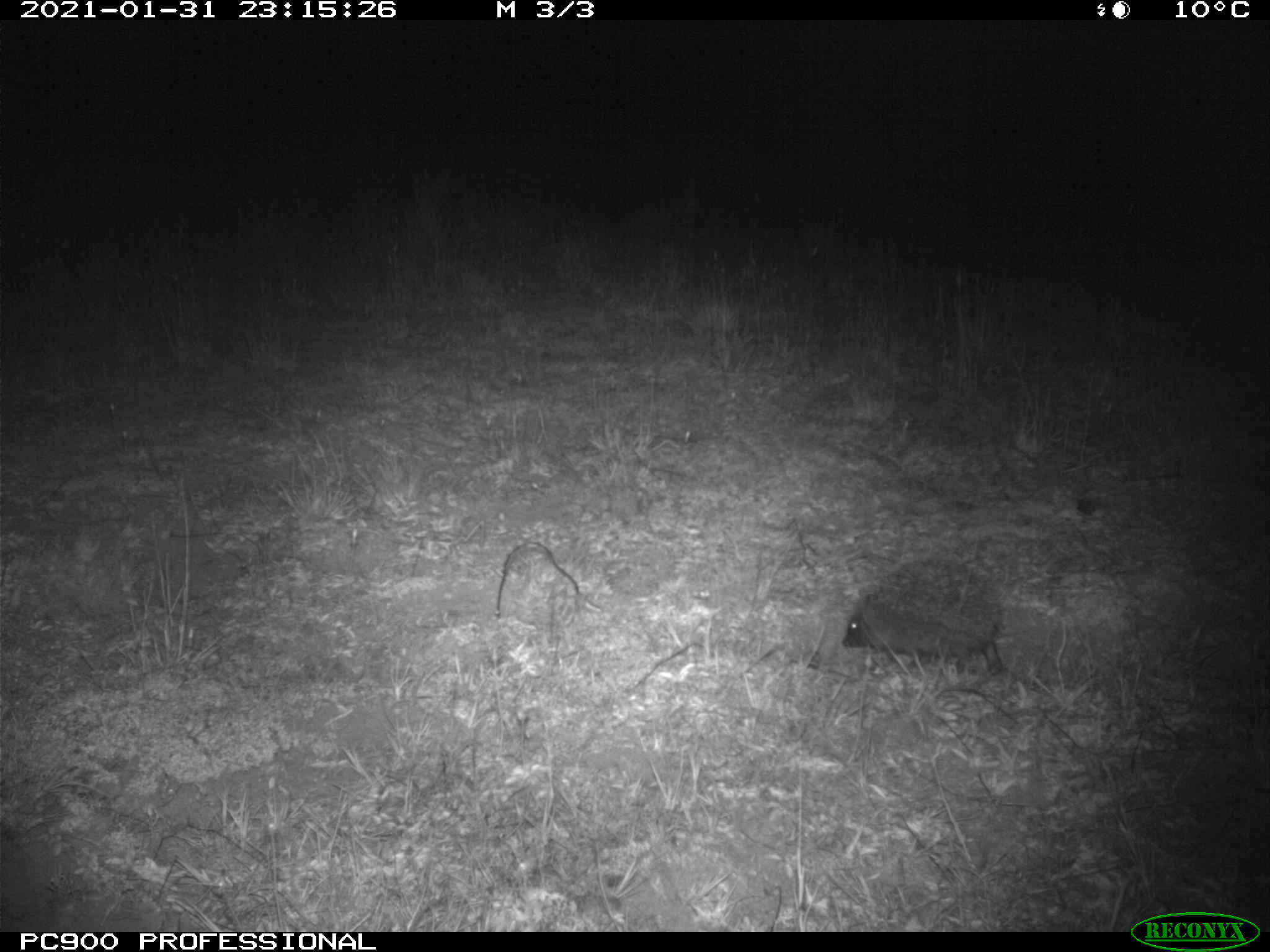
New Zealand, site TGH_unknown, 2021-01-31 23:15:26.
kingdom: Animalia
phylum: Chordata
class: Mammalia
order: Eulipotyphla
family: Erinaceidae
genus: Erinaceus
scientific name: Erinaceus europaeus europaeus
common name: european hedgehog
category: hedgehog